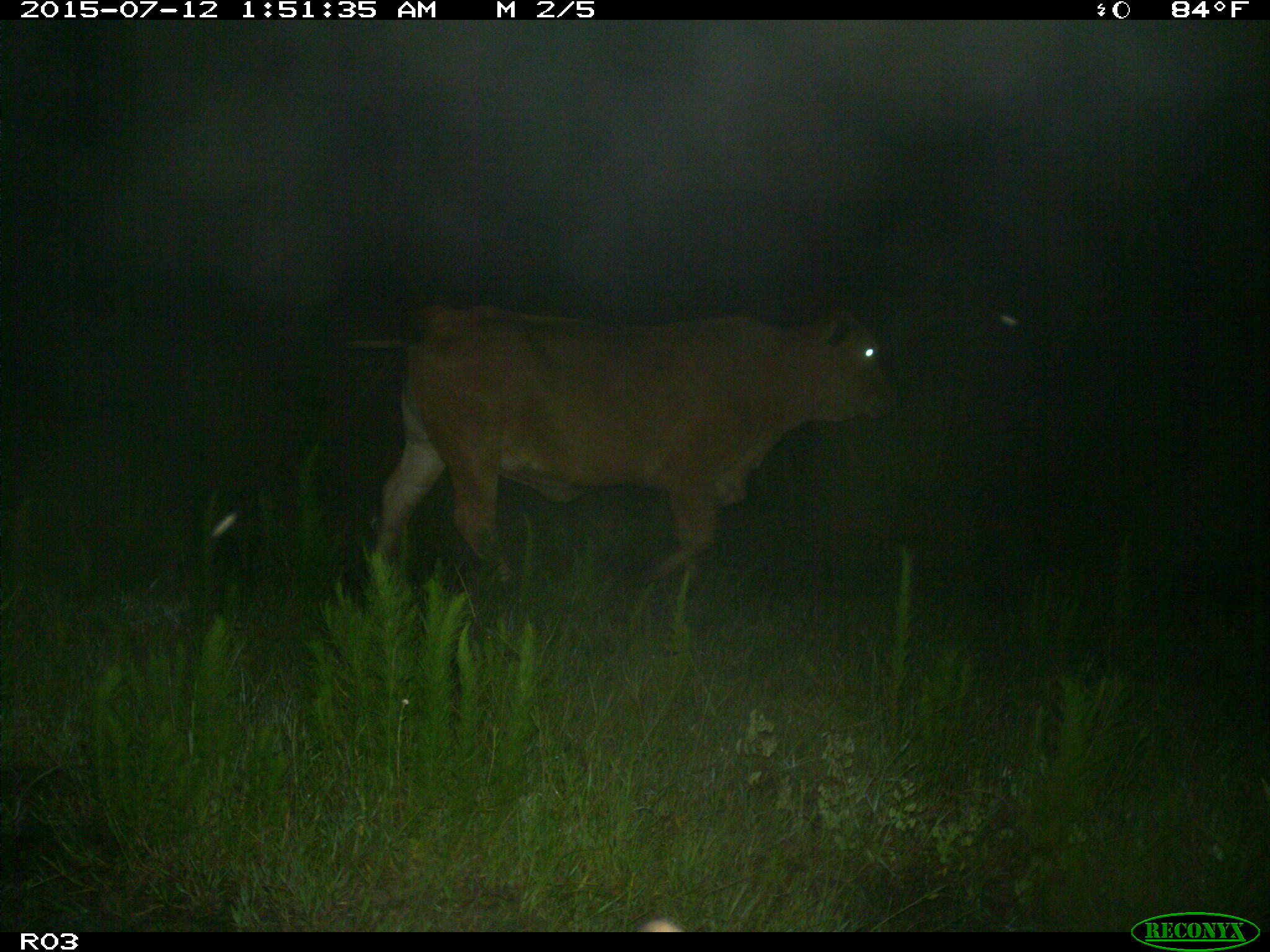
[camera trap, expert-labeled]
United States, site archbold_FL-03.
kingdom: Animalia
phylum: Chordata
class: Mammalia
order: Artiodactyla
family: Bovidae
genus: Bos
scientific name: Bos taurus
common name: domestic cow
Bos taurus (domestic cow).